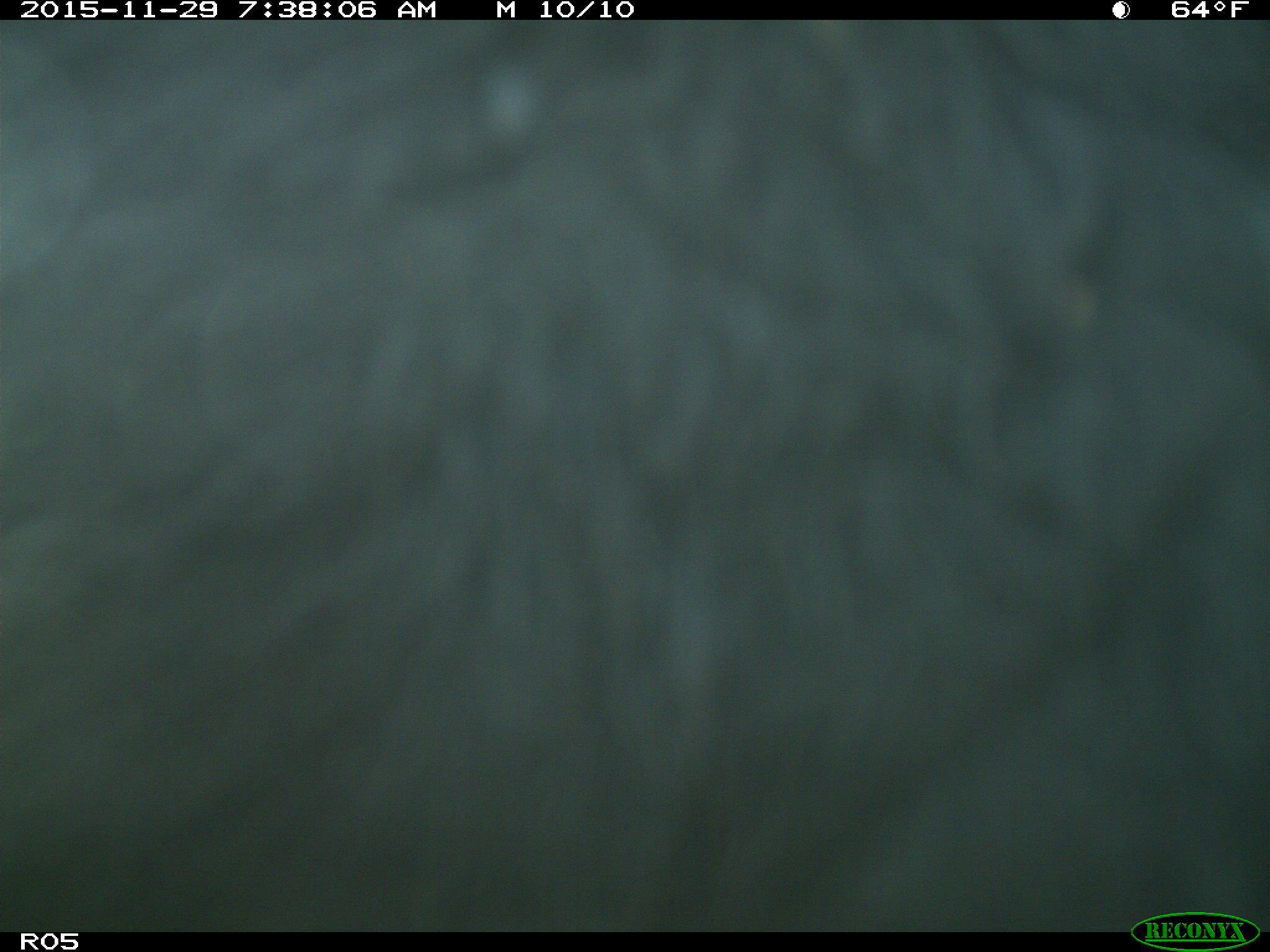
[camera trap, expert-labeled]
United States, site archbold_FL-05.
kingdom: Animalia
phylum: Chordata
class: Mammalia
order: Artiodactyla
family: Bovidae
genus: Bos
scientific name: Bos taurus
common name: domestic cow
Bos taurus (domestic cow).